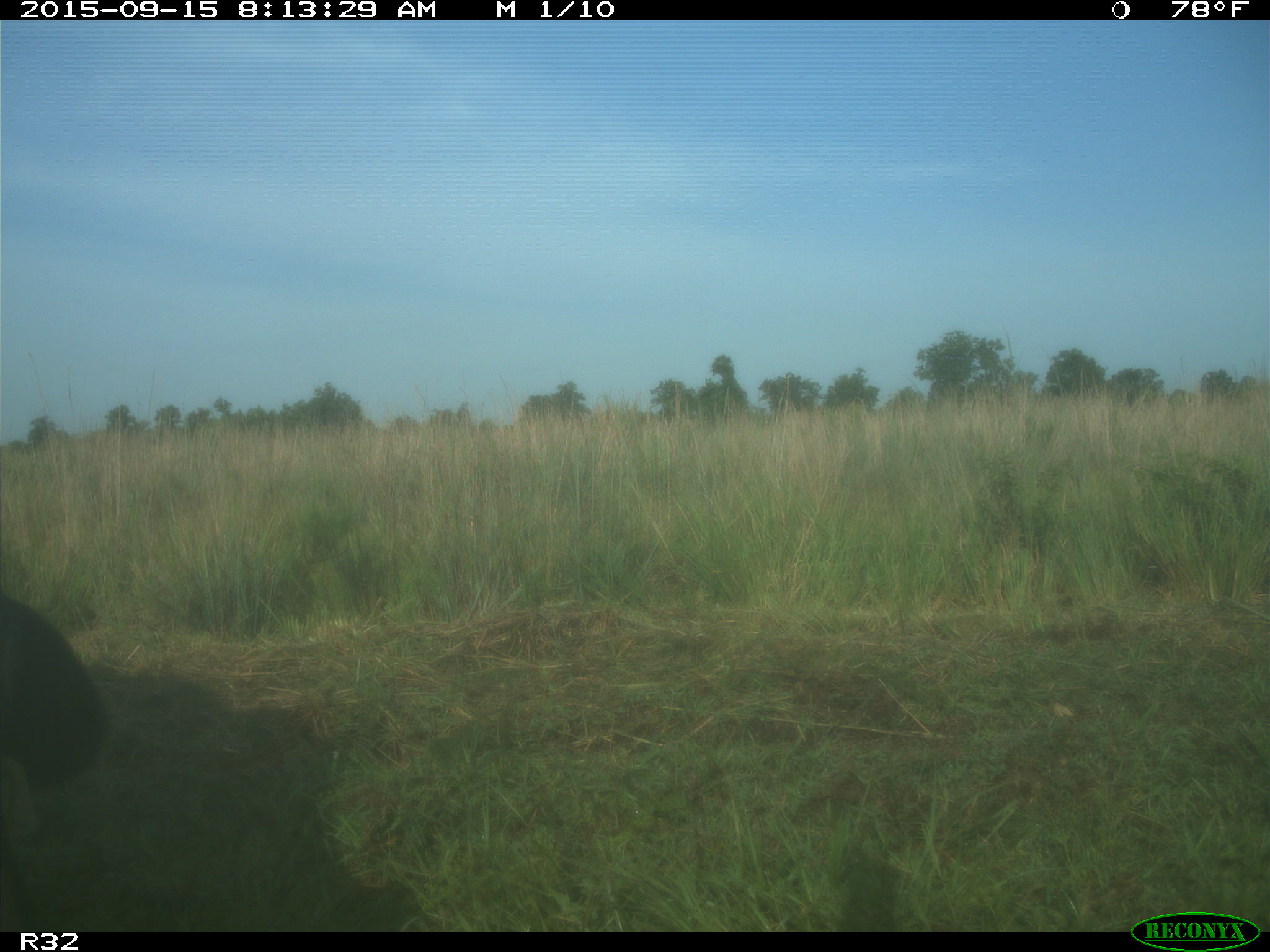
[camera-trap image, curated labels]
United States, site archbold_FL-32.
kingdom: Animalia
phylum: Chordata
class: Mammalia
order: Artiodactyla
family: Bovidae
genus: Bos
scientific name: Bos taurus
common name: domestic cow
Bos taurus (domestic cow).